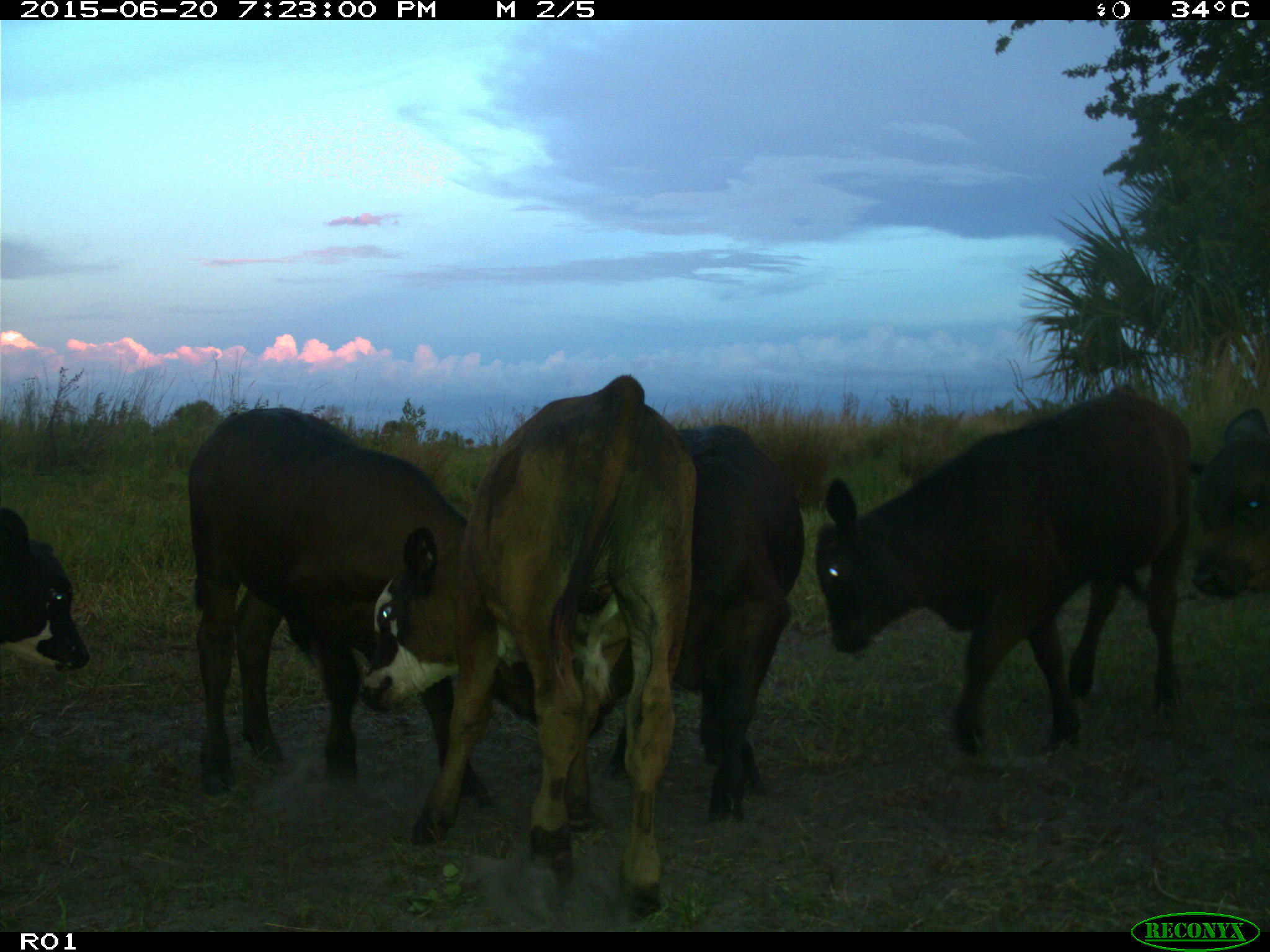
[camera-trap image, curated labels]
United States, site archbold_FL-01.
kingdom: Animalia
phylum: Chordata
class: Mammalia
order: Artiodactyla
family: Bovidae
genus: Bos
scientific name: Bos taurus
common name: domestic cow